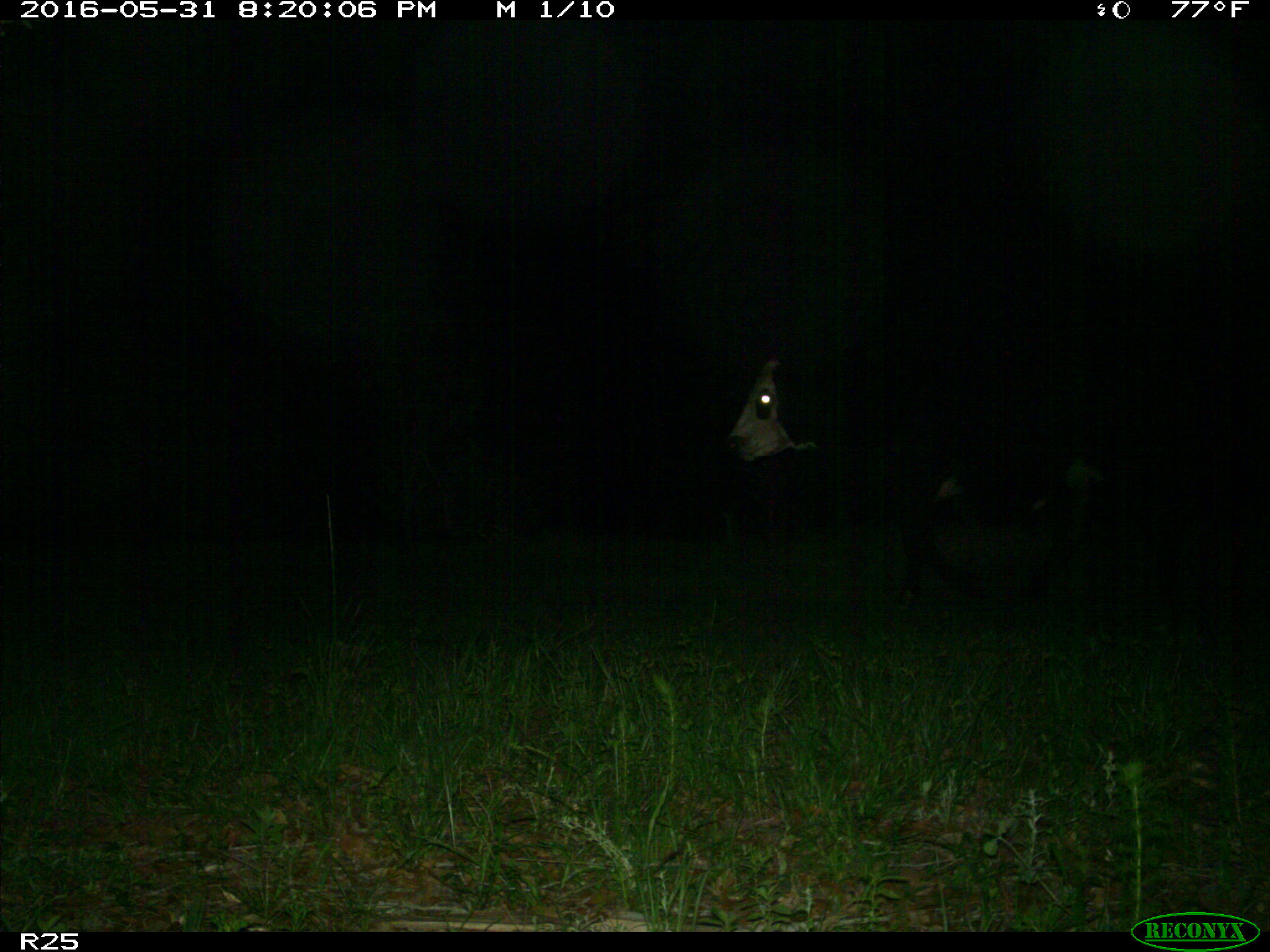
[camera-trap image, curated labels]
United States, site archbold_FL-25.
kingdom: Animalia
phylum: Chordata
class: Mammalia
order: Artiodactyla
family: Bovidae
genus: Bos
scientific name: Bos taurus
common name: domestic cow